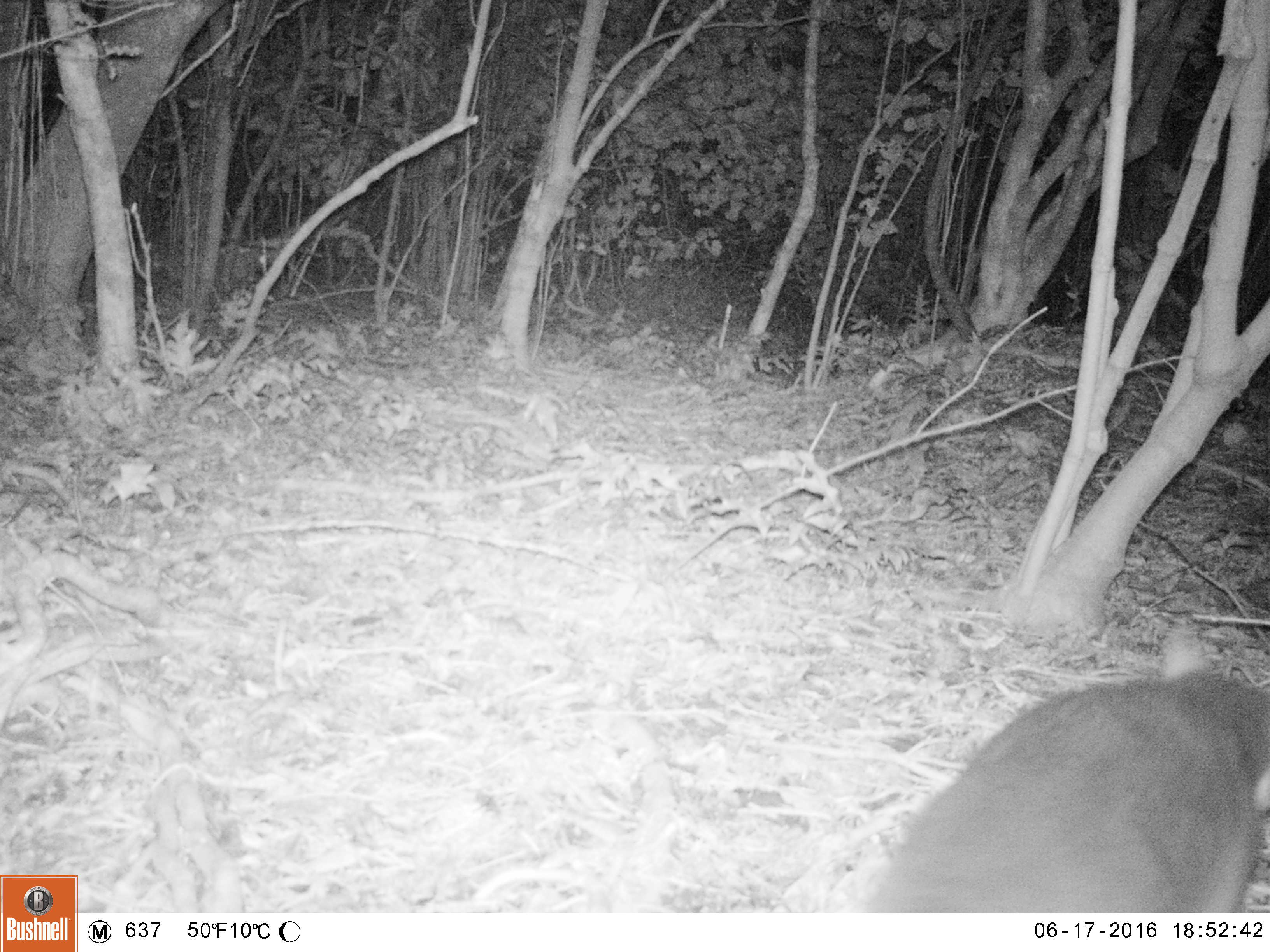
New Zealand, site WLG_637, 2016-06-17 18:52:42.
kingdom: Animalia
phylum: Chordata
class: Mammalia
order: Carnivora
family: Felidae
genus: Felis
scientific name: Felis catus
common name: domestic cat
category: cat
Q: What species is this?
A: Cat (domestic cat) (Felis catus).